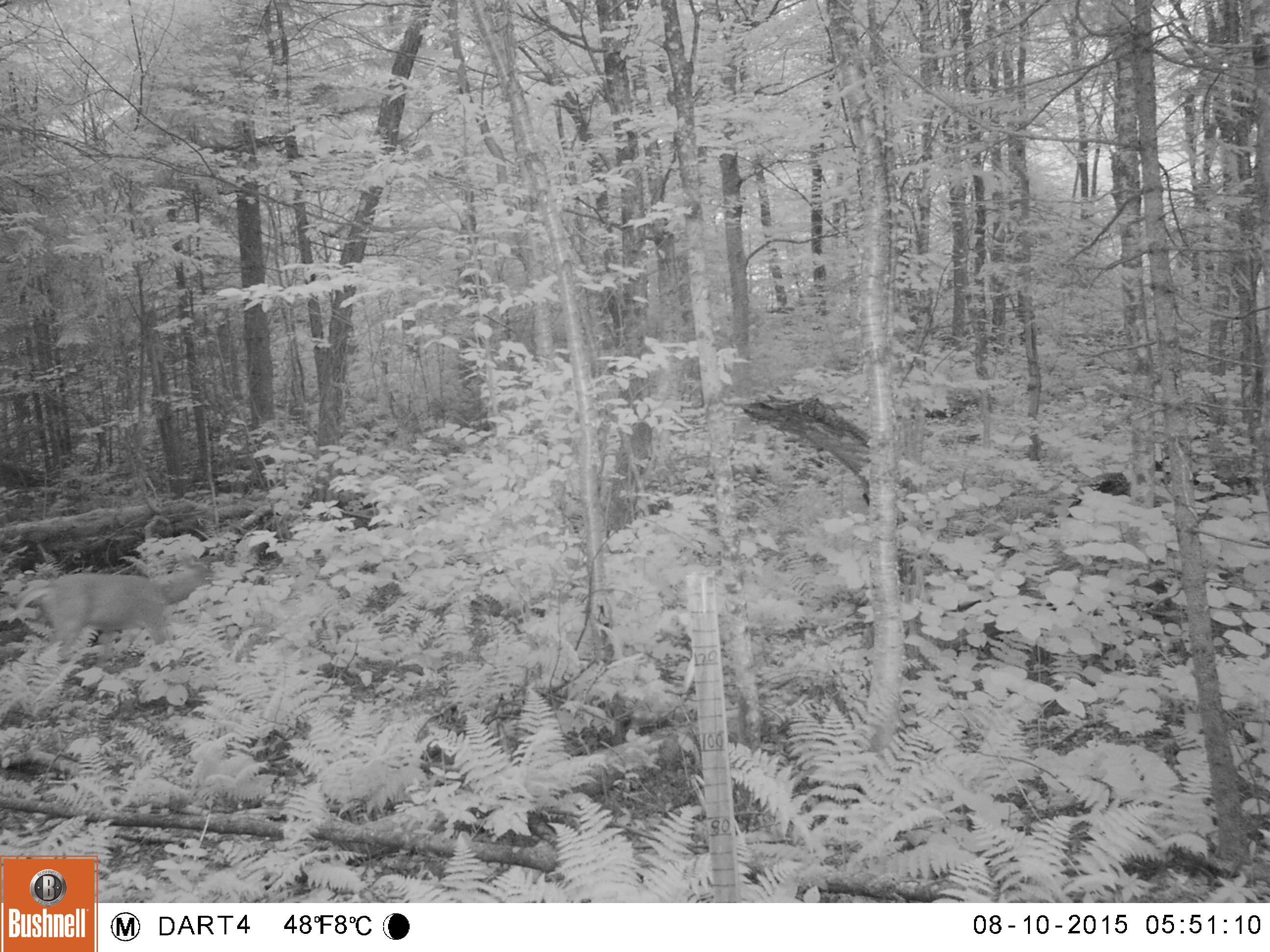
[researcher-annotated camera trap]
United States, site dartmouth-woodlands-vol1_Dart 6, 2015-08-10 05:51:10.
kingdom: Animalia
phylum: Chordata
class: Mammalia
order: Artiodactyla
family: Cervidae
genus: Odocoileus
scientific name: Odocoileus virginianus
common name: white-tailed deer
White-tailed deer (Odocoileus virginianus).